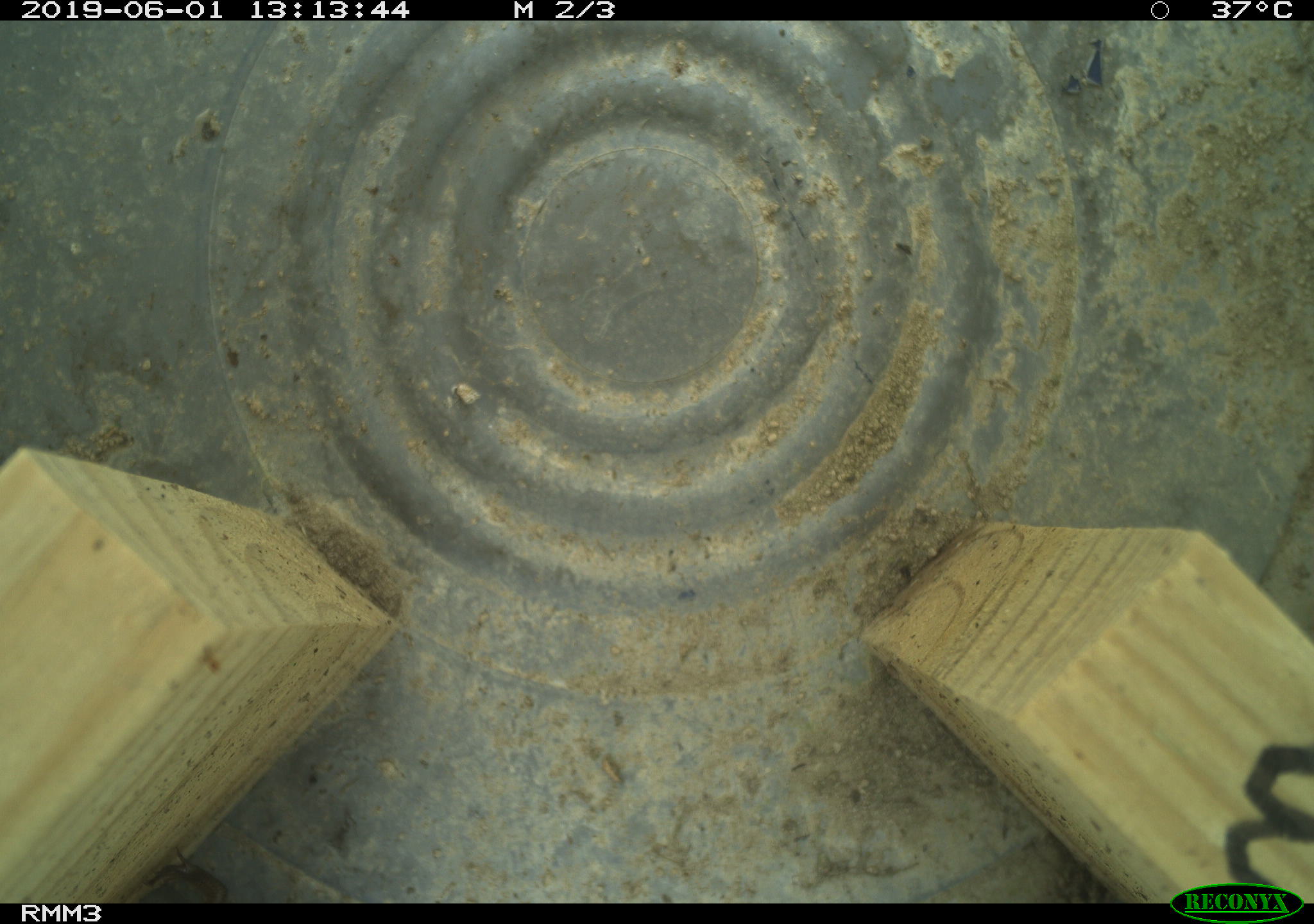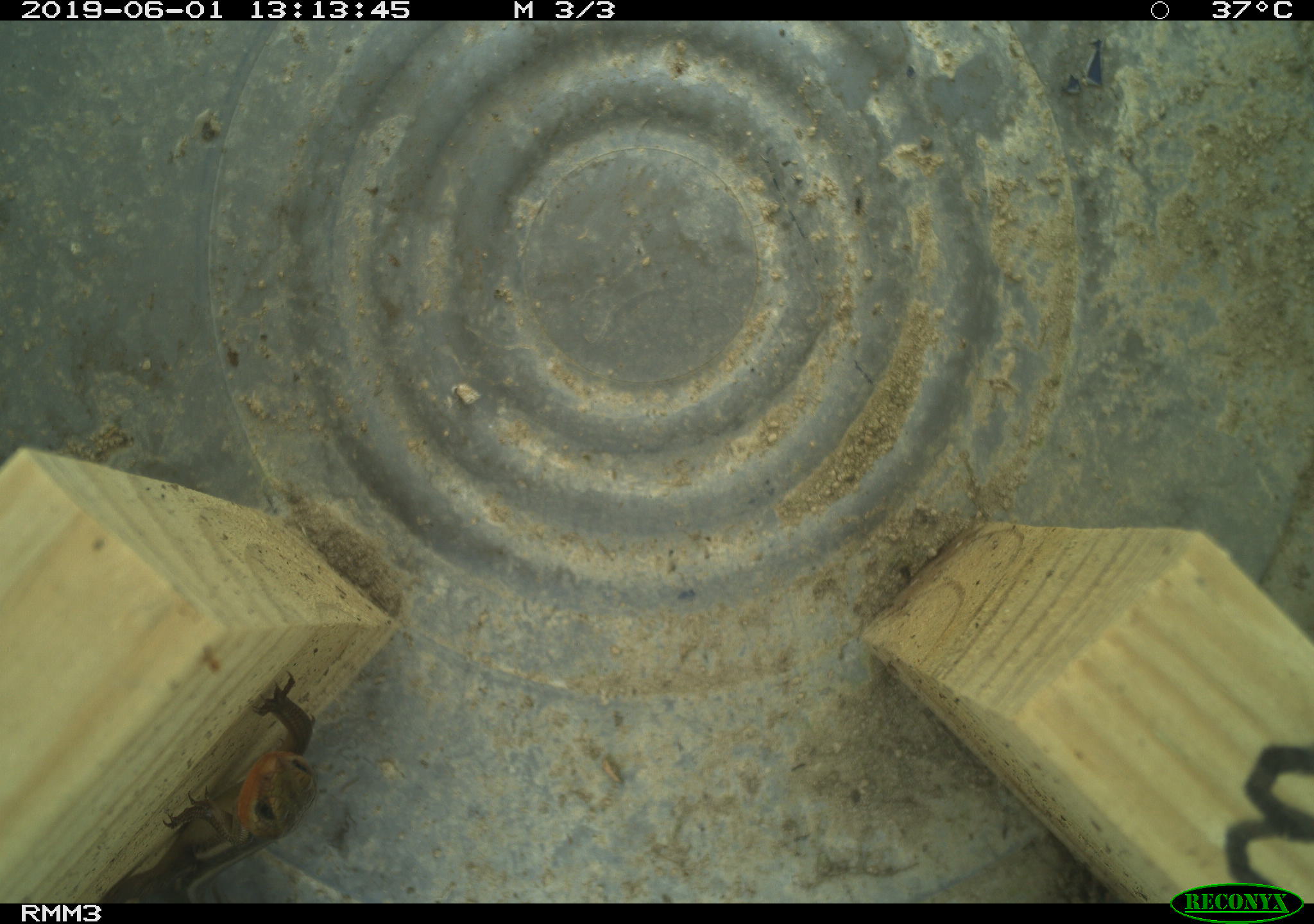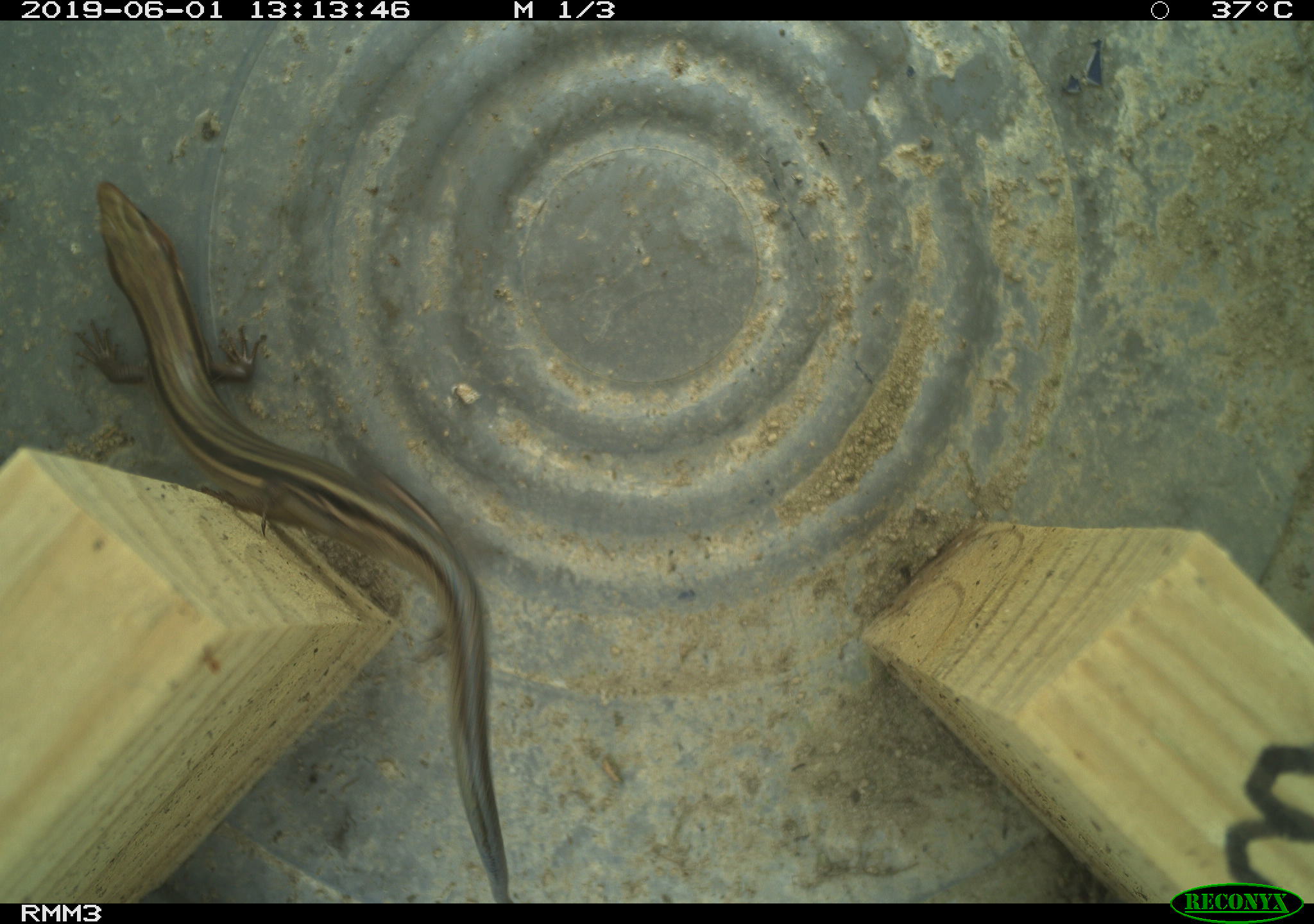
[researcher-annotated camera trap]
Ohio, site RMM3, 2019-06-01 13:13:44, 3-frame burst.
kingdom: Animalia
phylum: Chordata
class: Reptilia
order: Squamata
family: Scincidae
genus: Plestiodon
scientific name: Plestiodon fasciatus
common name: common five-lined skink